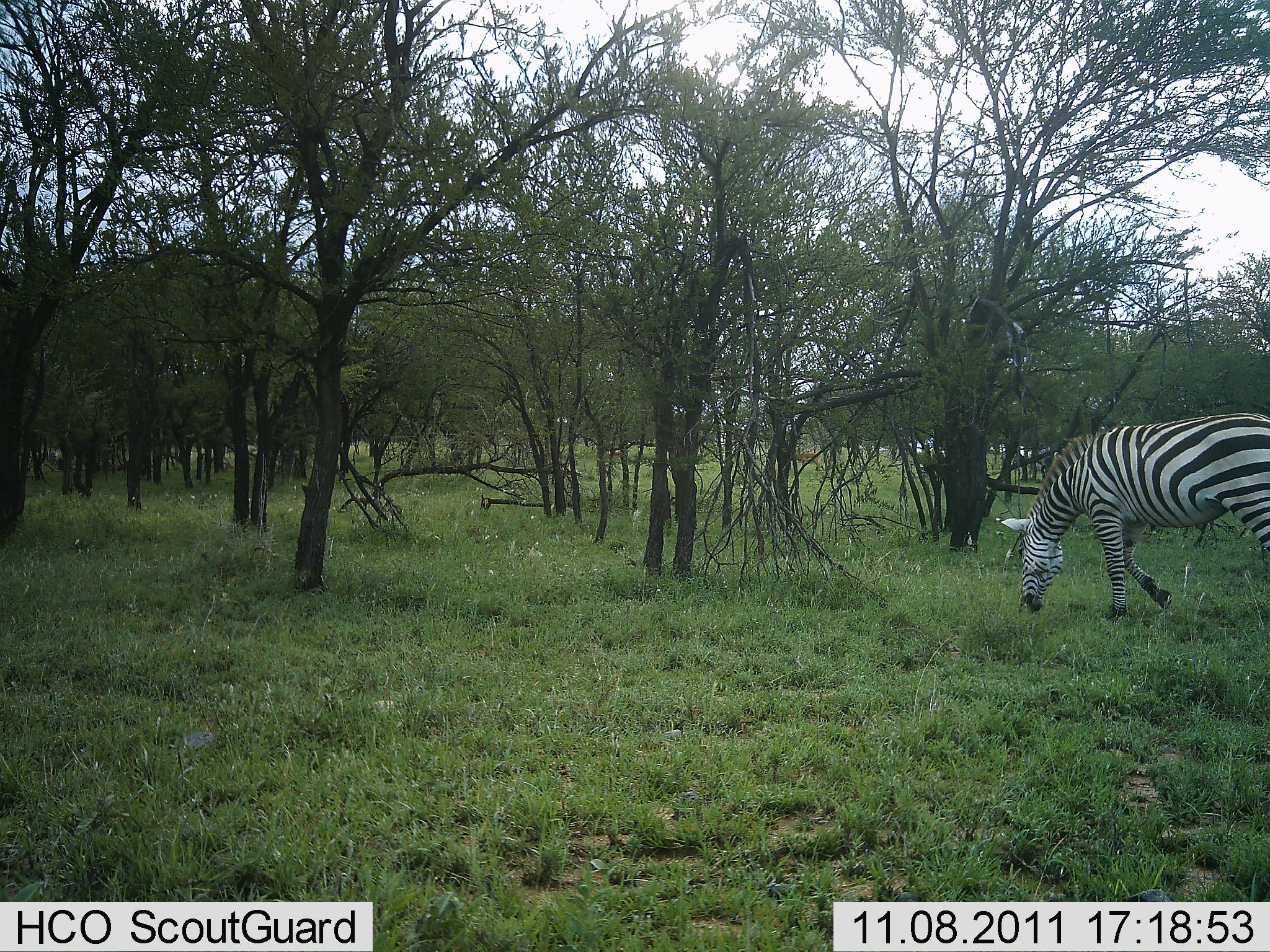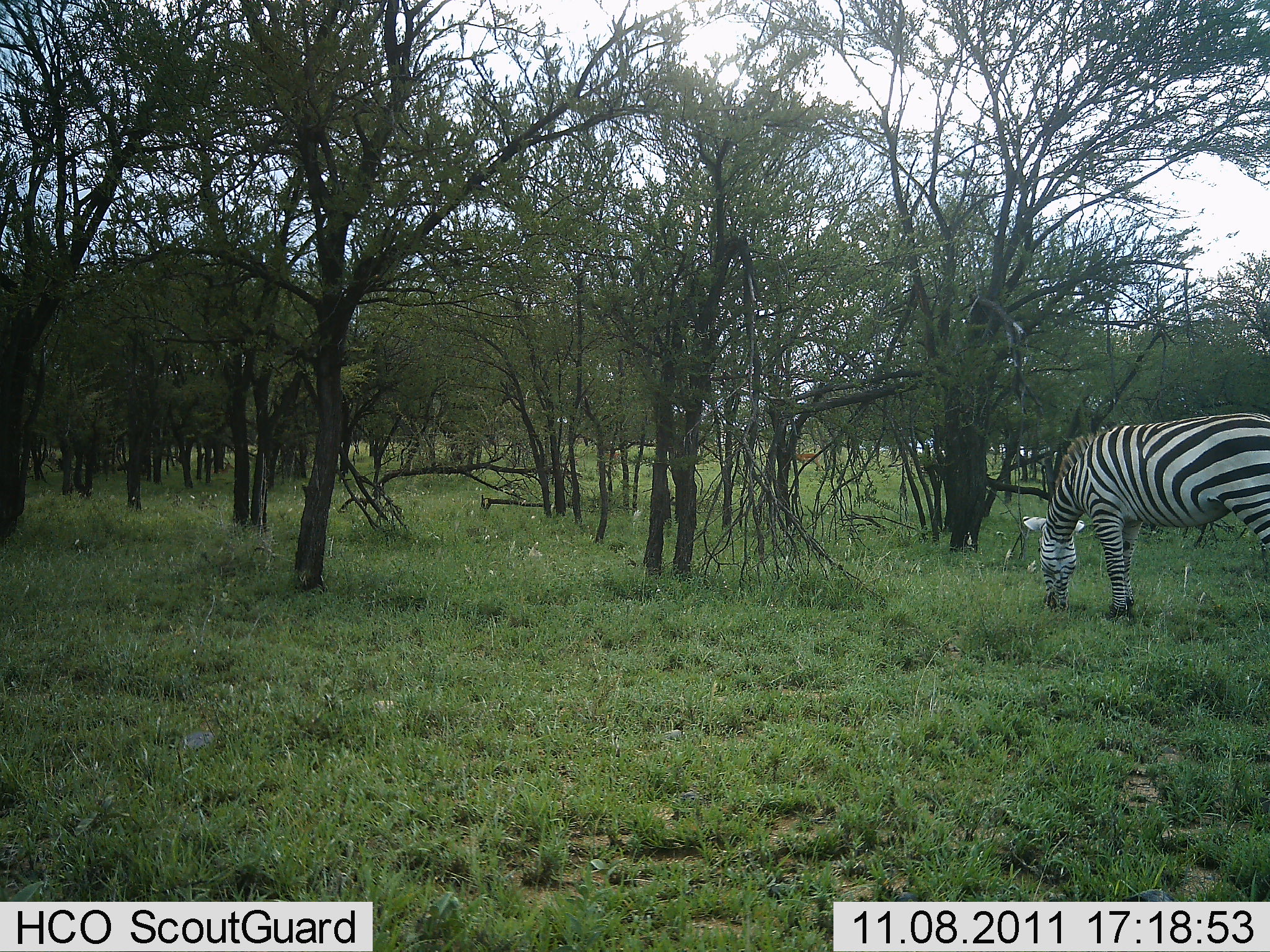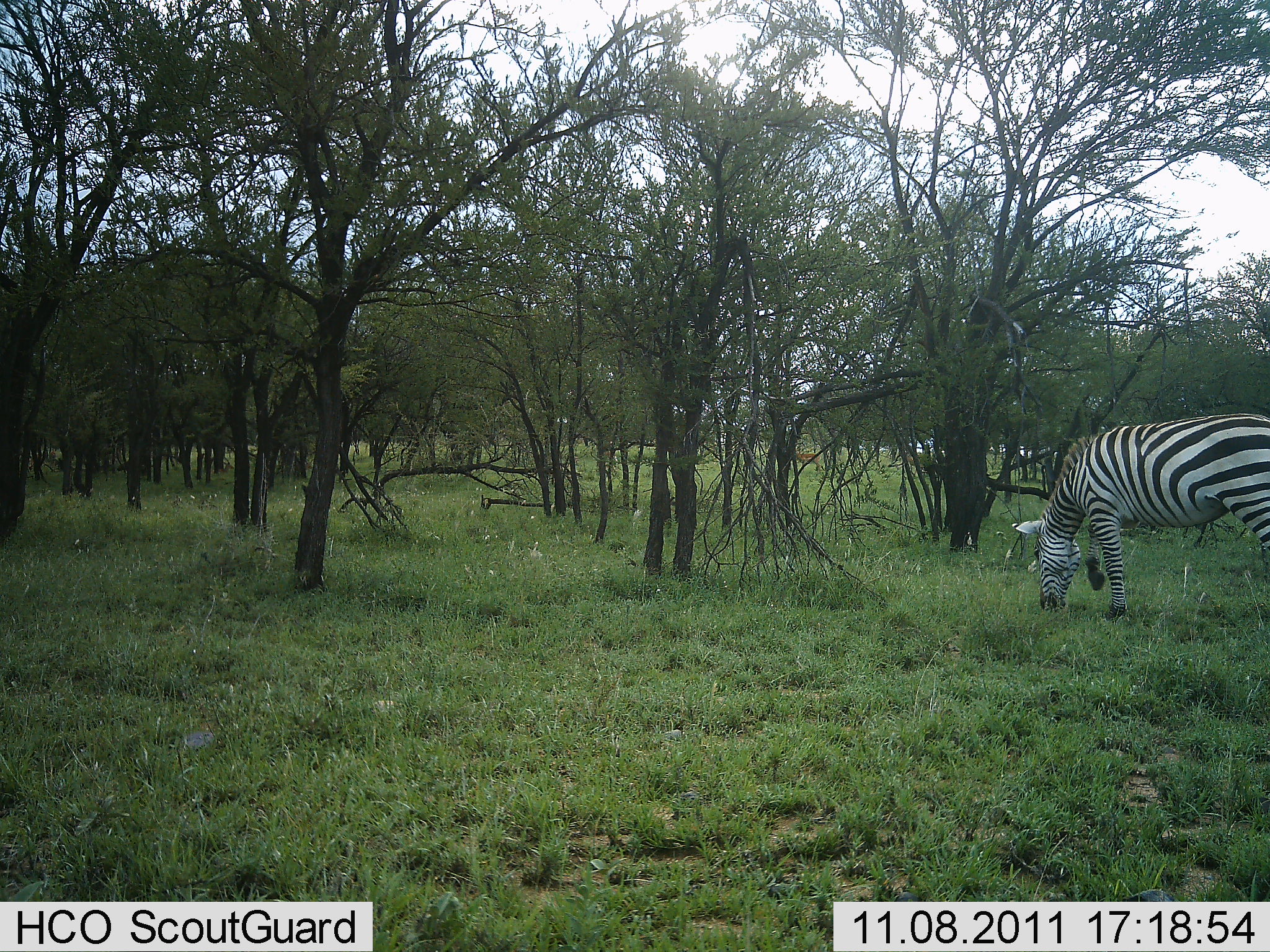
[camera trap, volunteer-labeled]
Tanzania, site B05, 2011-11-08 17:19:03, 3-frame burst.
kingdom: Animalia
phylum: Chordata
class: Mammalia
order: Perissodactyla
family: Equidae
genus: Equus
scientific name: Equus quagga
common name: plains zebra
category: zebra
Zebra (plains zebra) (Equus quagga), count 1. Behavior (volunteer vote fractions): standing 38%, resting 0%, moving 19%, interacting 0%. Young present (vote fraction): 0%. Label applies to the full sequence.